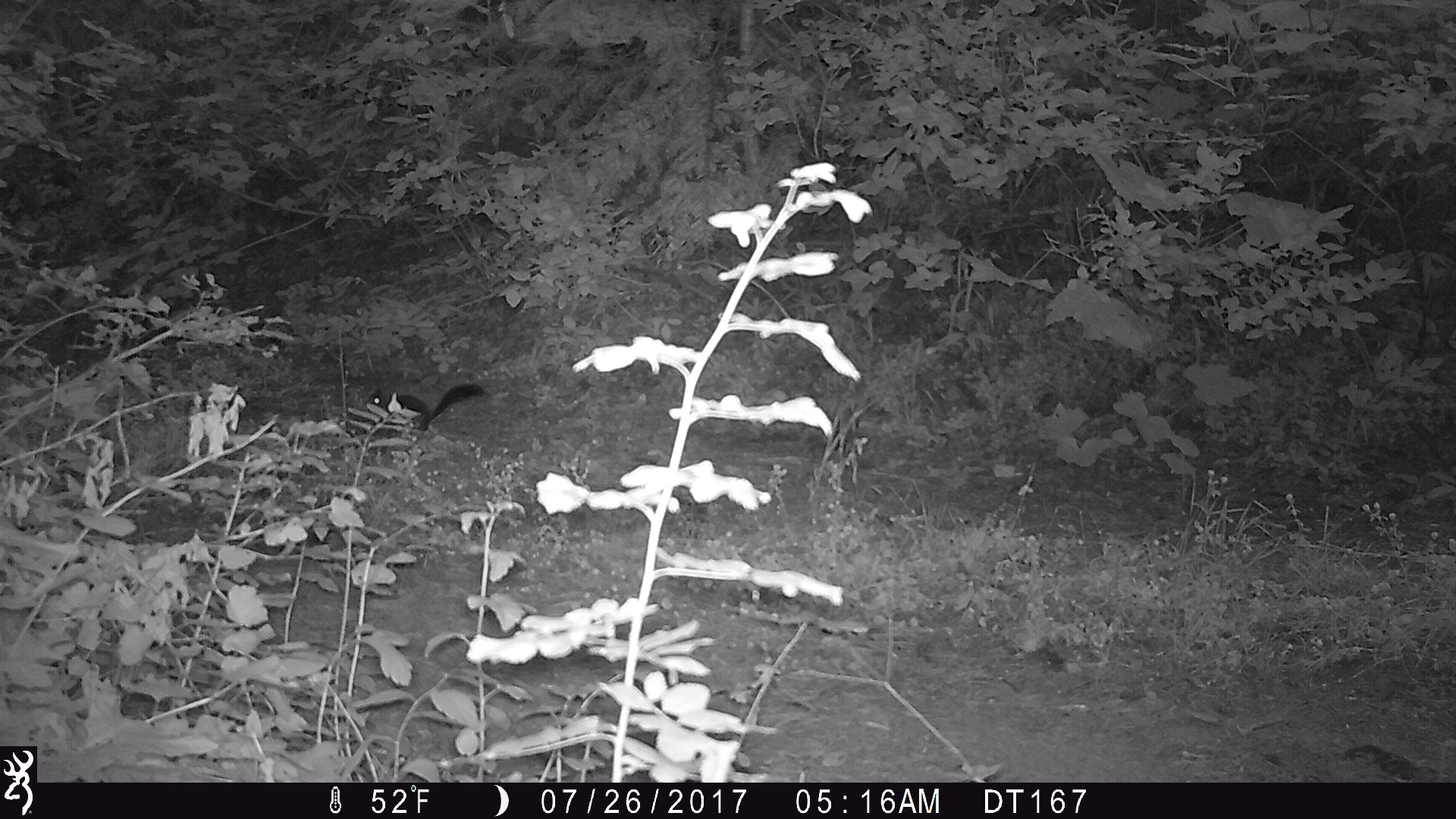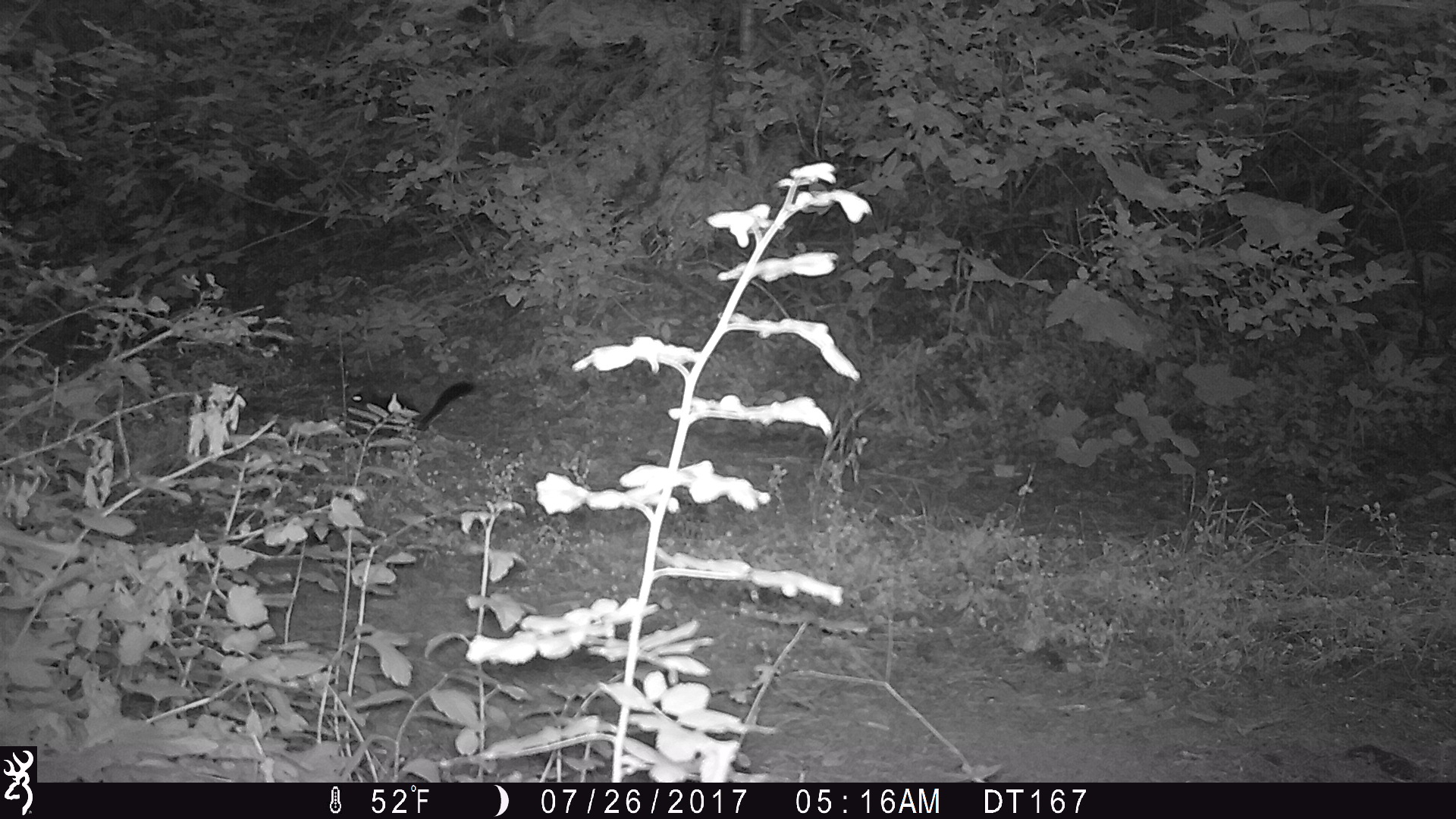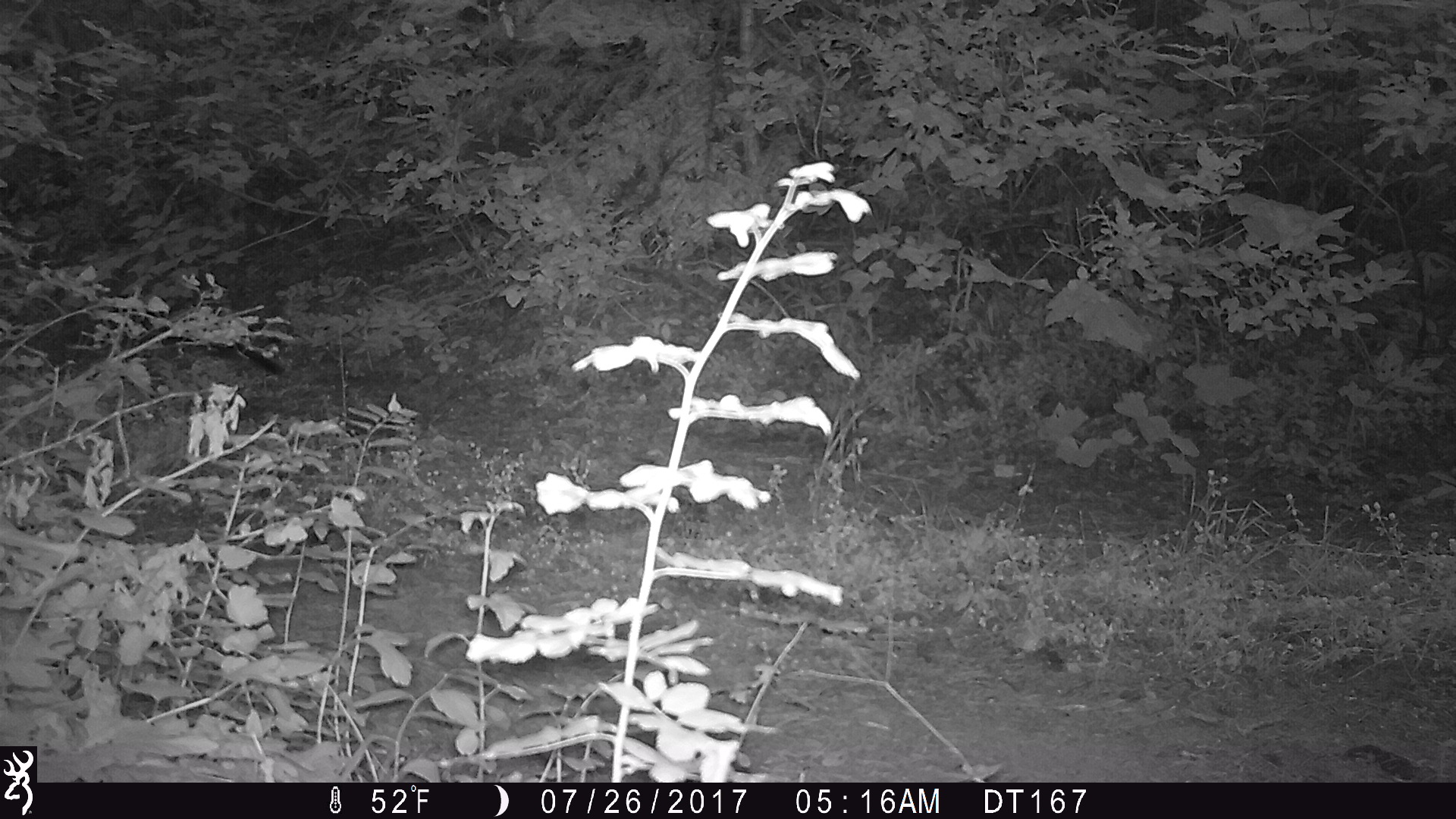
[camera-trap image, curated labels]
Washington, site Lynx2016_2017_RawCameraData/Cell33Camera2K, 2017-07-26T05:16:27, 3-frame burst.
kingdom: Animalia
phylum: Chordata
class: Mammalia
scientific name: Mammalia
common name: small mammal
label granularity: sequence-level